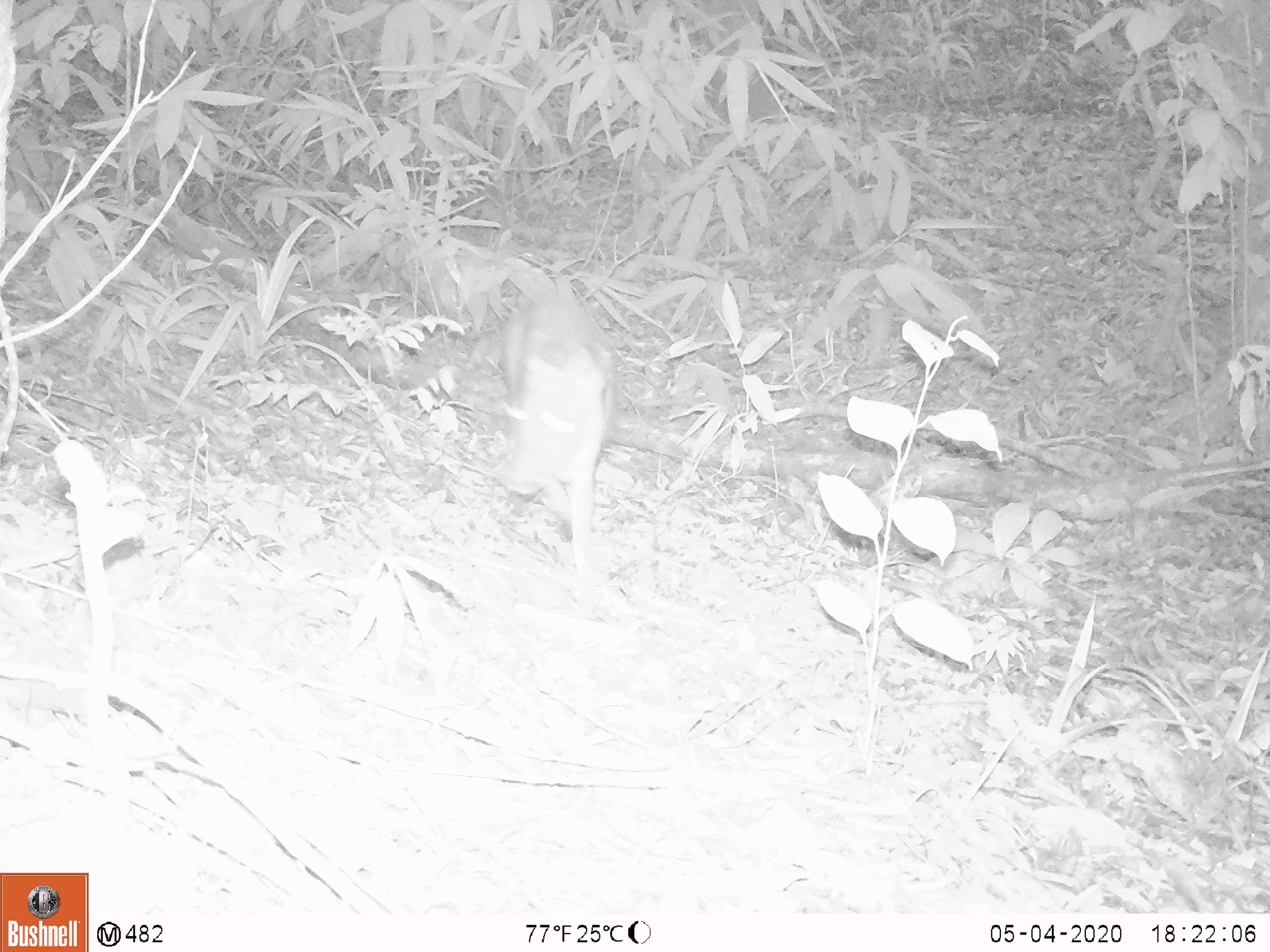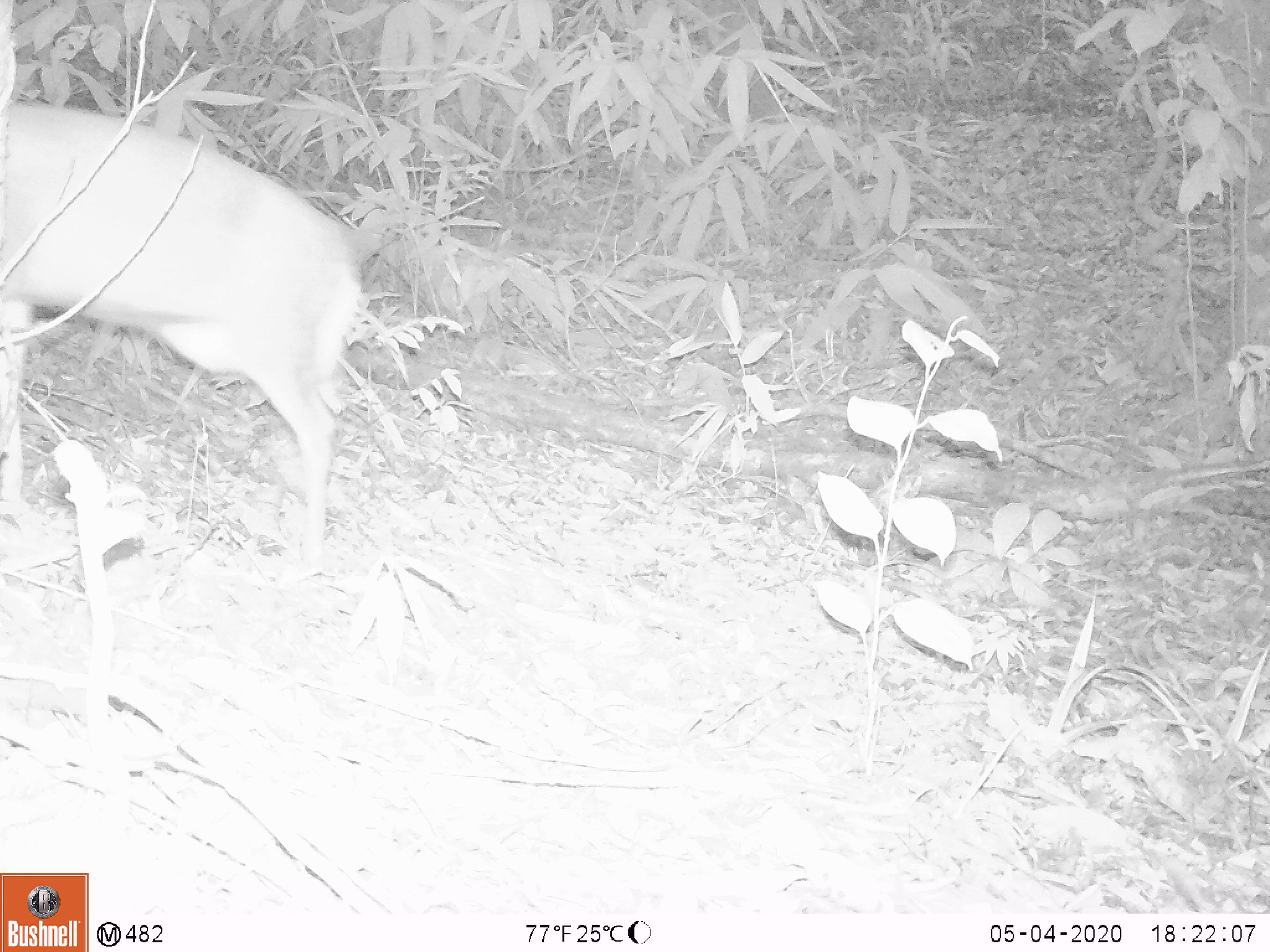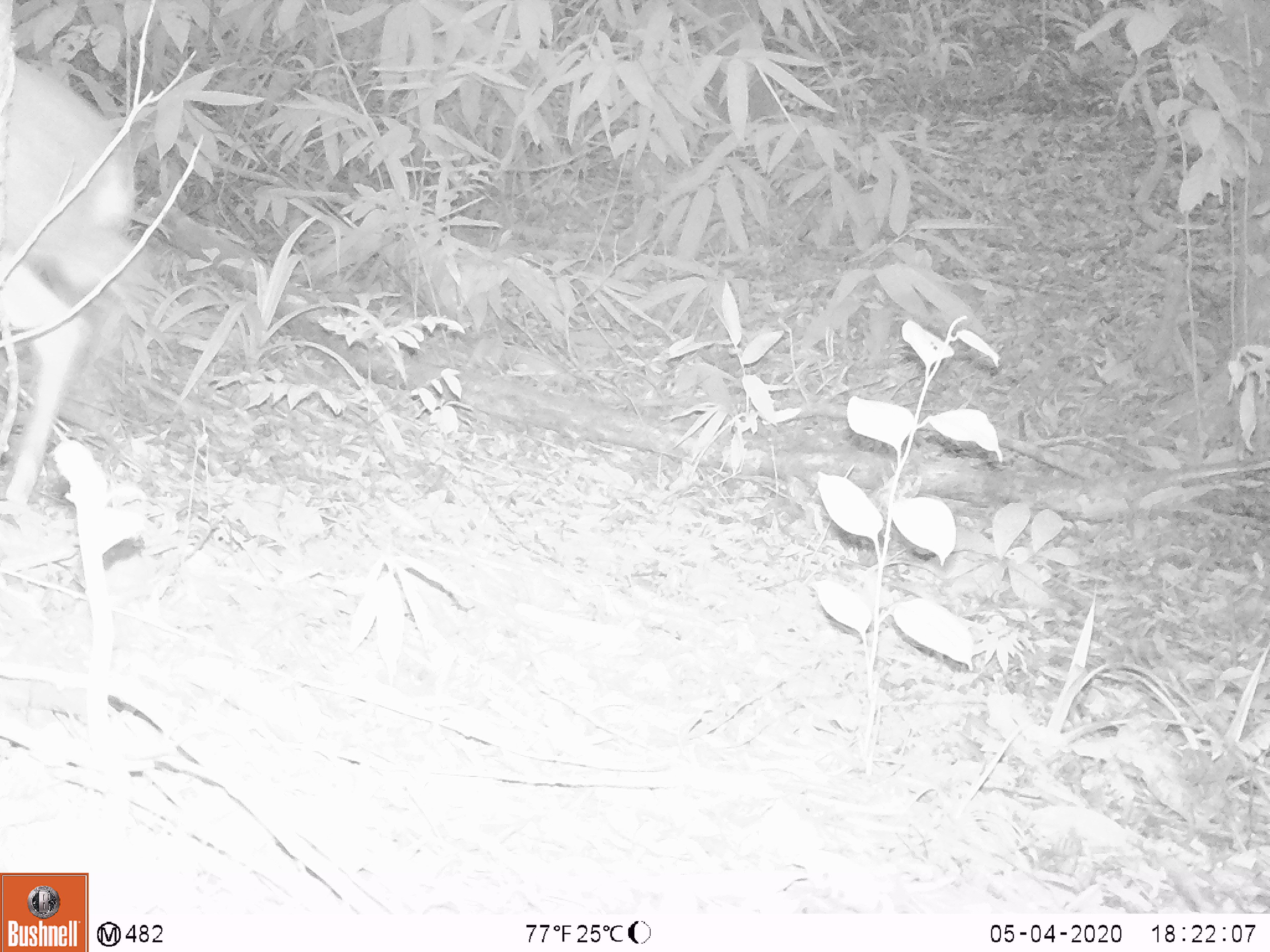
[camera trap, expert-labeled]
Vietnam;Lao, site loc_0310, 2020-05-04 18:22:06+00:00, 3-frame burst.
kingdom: Animalia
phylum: Chordata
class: Mammalia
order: Artiodactyla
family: Cervidae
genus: Muntiacus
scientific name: Muntiacus rooseveltorum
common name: roosevelt's muntjac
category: roosevelts muntjac group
Roosevelts muntjac group (roosevelt's muntjac) (Muntiacus rooseveltorum). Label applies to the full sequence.